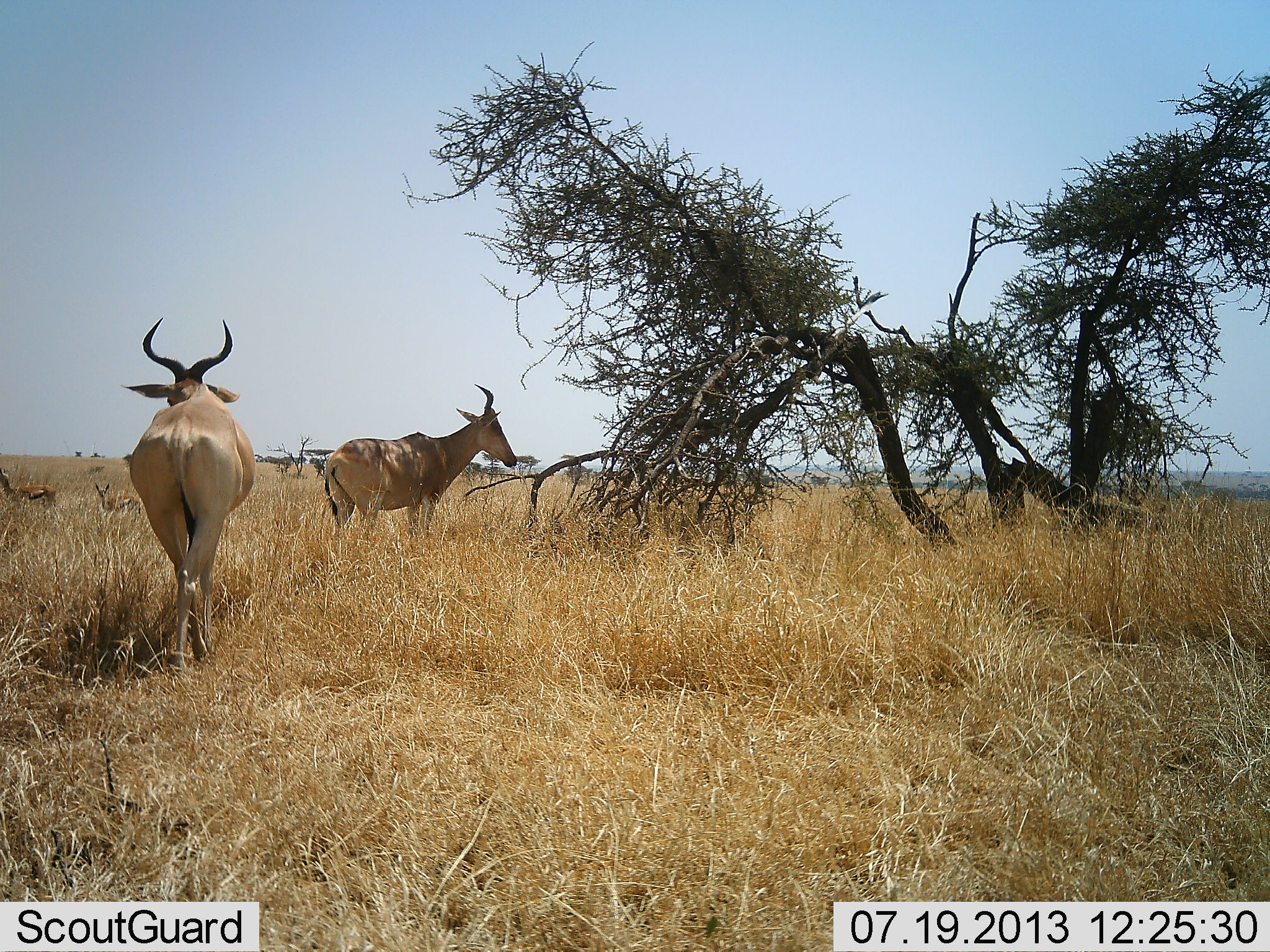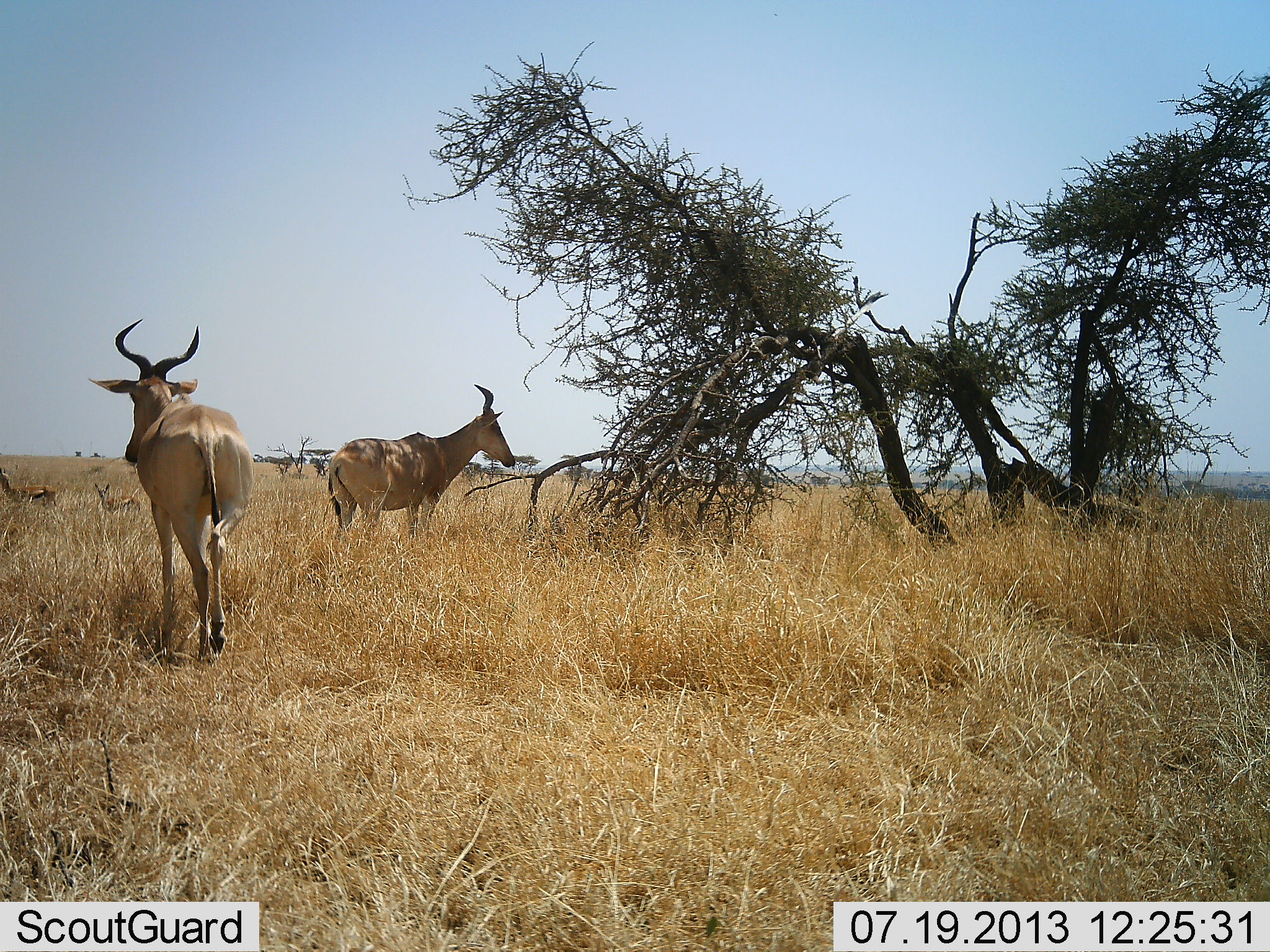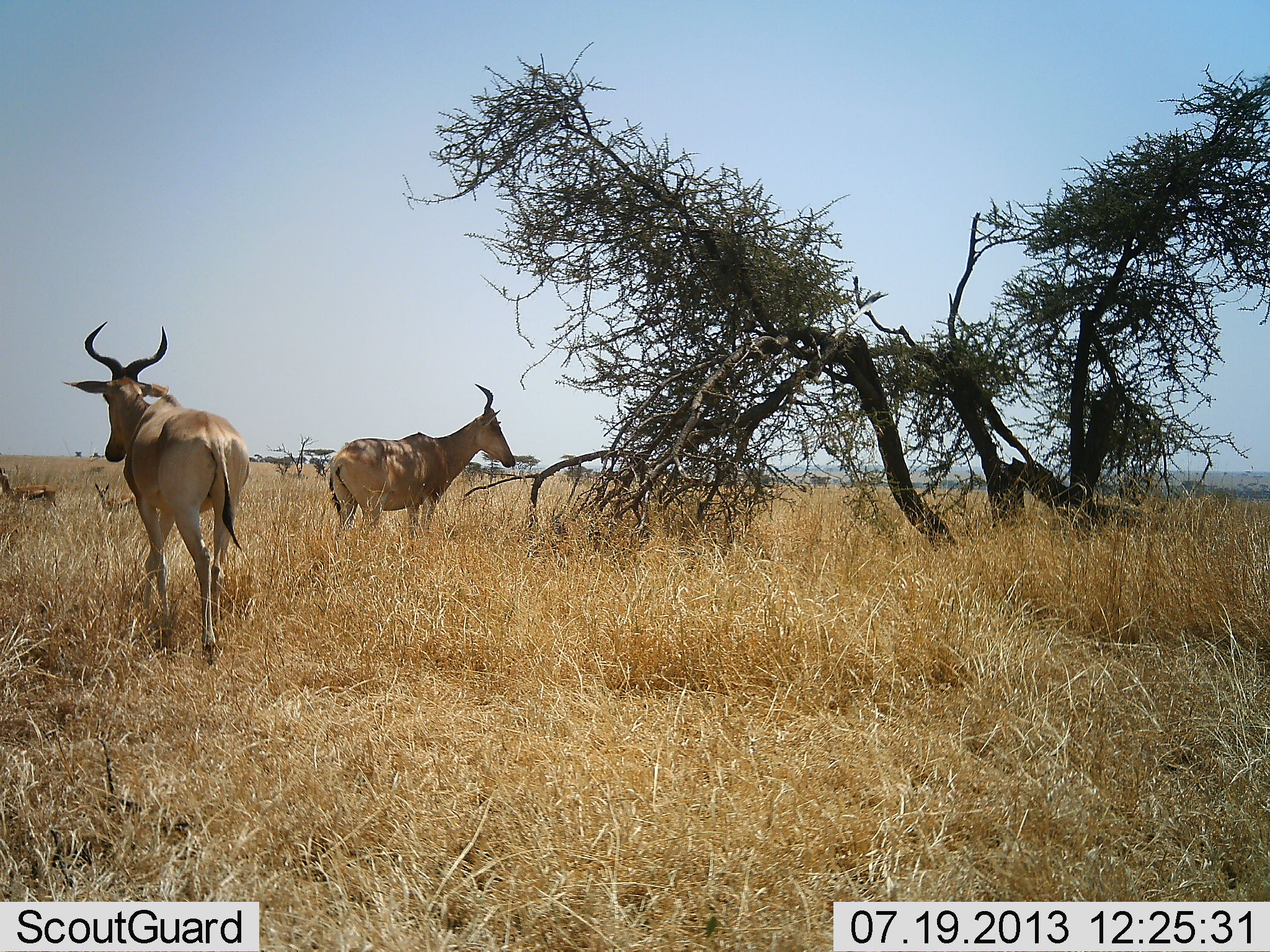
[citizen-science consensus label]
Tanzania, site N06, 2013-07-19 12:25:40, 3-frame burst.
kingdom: Animalia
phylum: Chordata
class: Mammalia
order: Artiodactyla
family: Bovidae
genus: Alcelaphus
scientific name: Alcelaphus buselaphus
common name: hartebeest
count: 2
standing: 81%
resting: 0%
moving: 58%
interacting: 0%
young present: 0%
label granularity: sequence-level